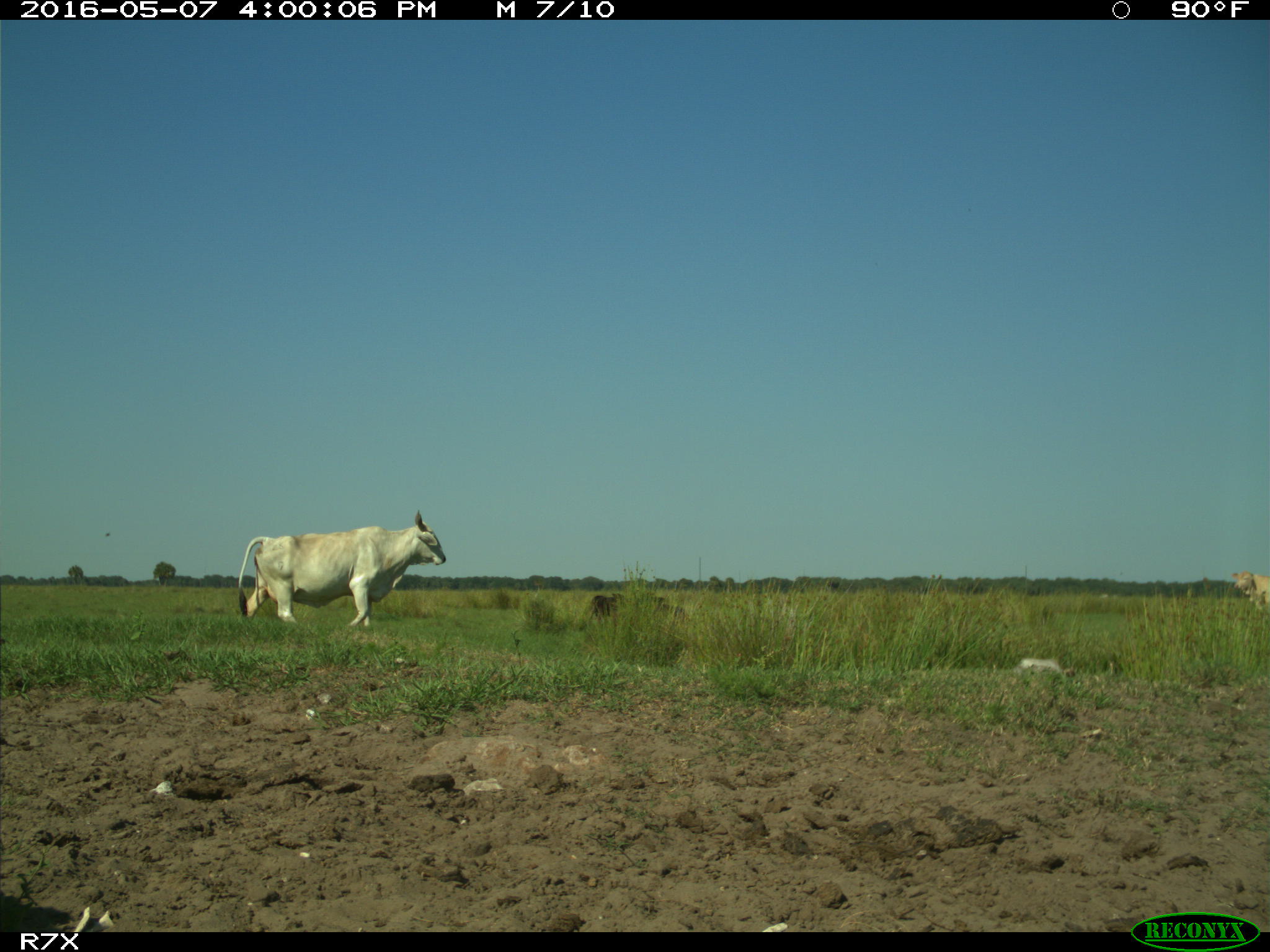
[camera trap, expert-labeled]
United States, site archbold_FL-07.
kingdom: Animalia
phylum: Chordata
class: Mammalia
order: Artiodactyla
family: Bovidae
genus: Bos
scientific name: Bos taurus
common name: domestic cow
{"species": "Bos taurus (domestic cow)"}